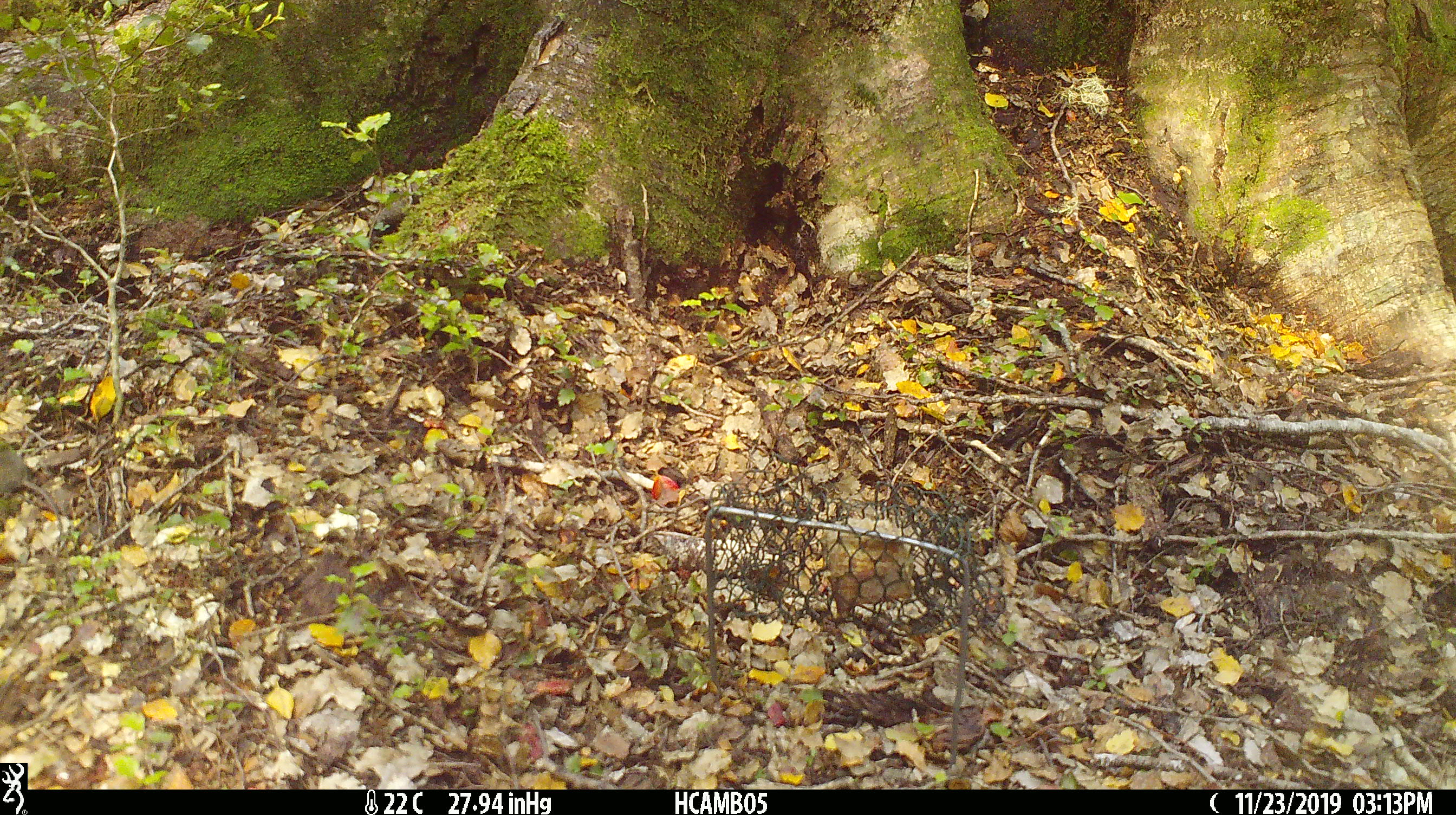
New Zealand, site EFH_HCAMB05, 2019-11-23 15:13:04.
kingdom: Animalia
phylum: Chordata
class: Mammalia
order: Rodentia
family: Muridae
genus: Mus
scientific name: Mus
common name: mouse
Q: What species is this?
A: Mouse (Mus).